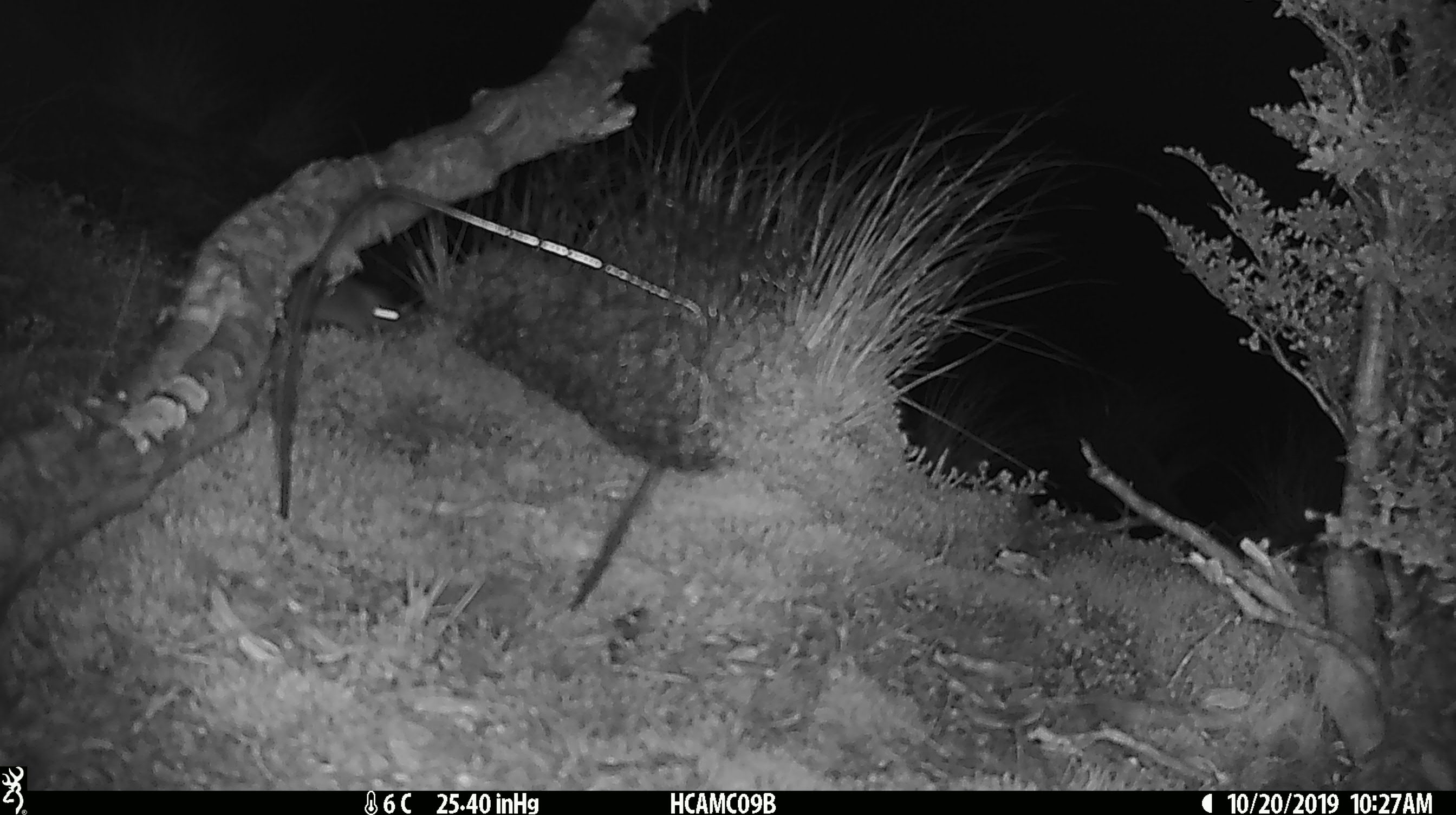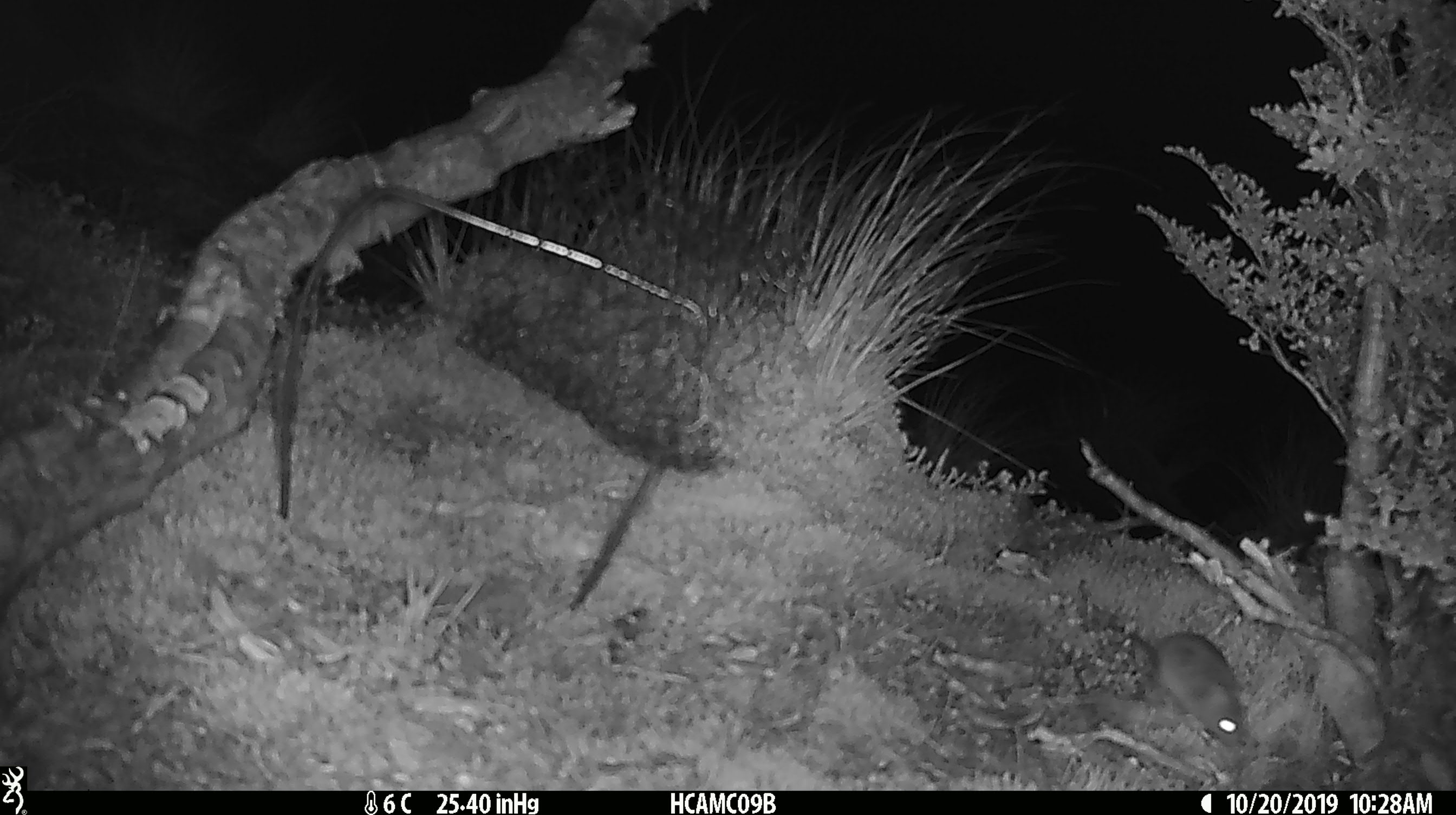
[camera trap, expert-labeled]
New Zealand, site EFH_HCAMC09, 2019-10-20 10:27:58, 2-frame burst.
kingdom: Animalia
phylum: Chordata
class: Mammalia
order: Rodentia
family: Muridae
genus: Mus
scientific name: Mus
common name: mouse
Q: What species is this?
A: Mouse (Mus).